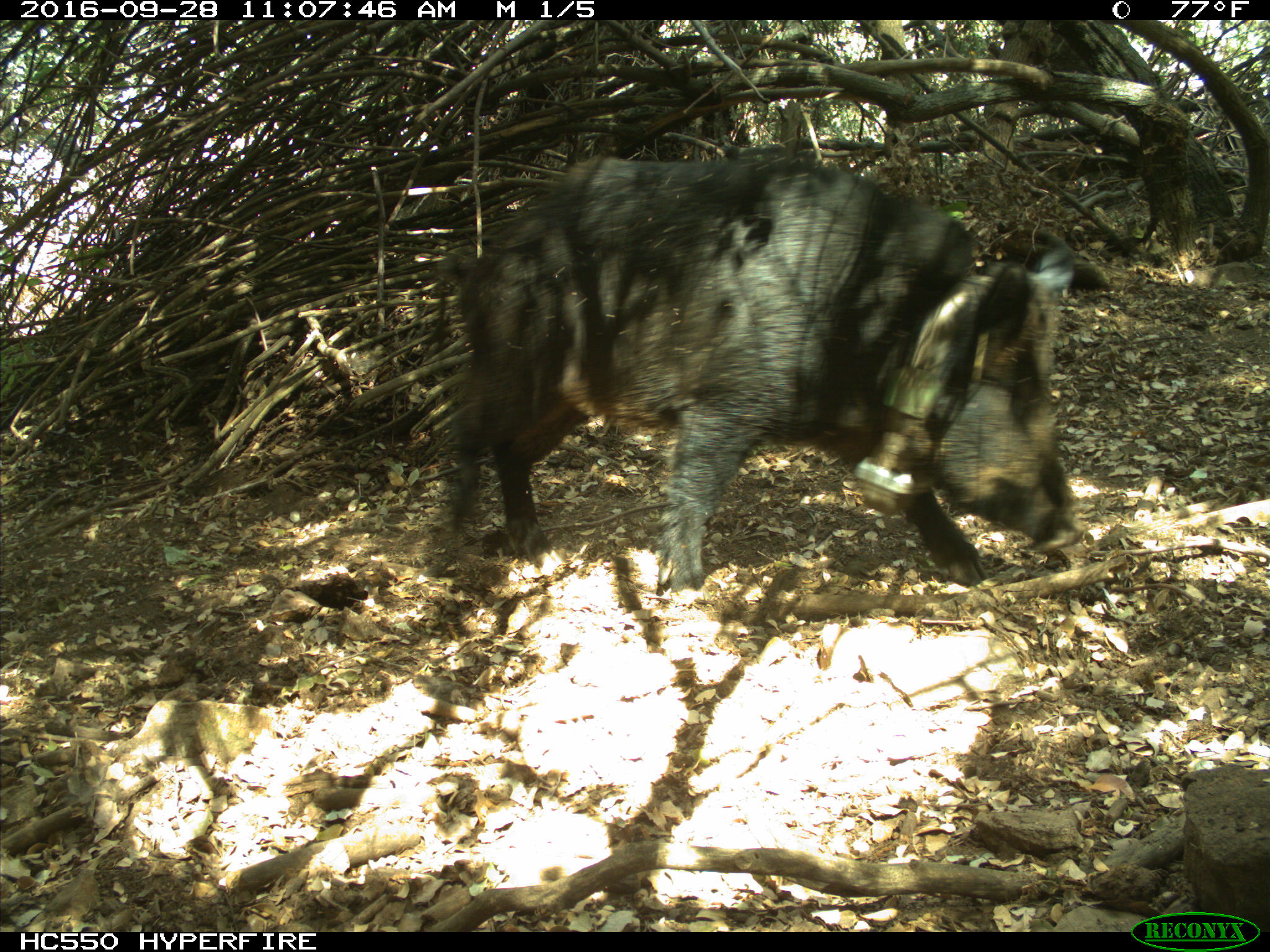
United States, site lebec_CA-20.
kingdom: Animalia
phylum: Chordata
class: Mammalia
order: Artiodactyla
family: Suidae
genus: Sus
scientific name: Sus scrofa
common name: wild boar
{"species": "Sus scrofa (wild boar)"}